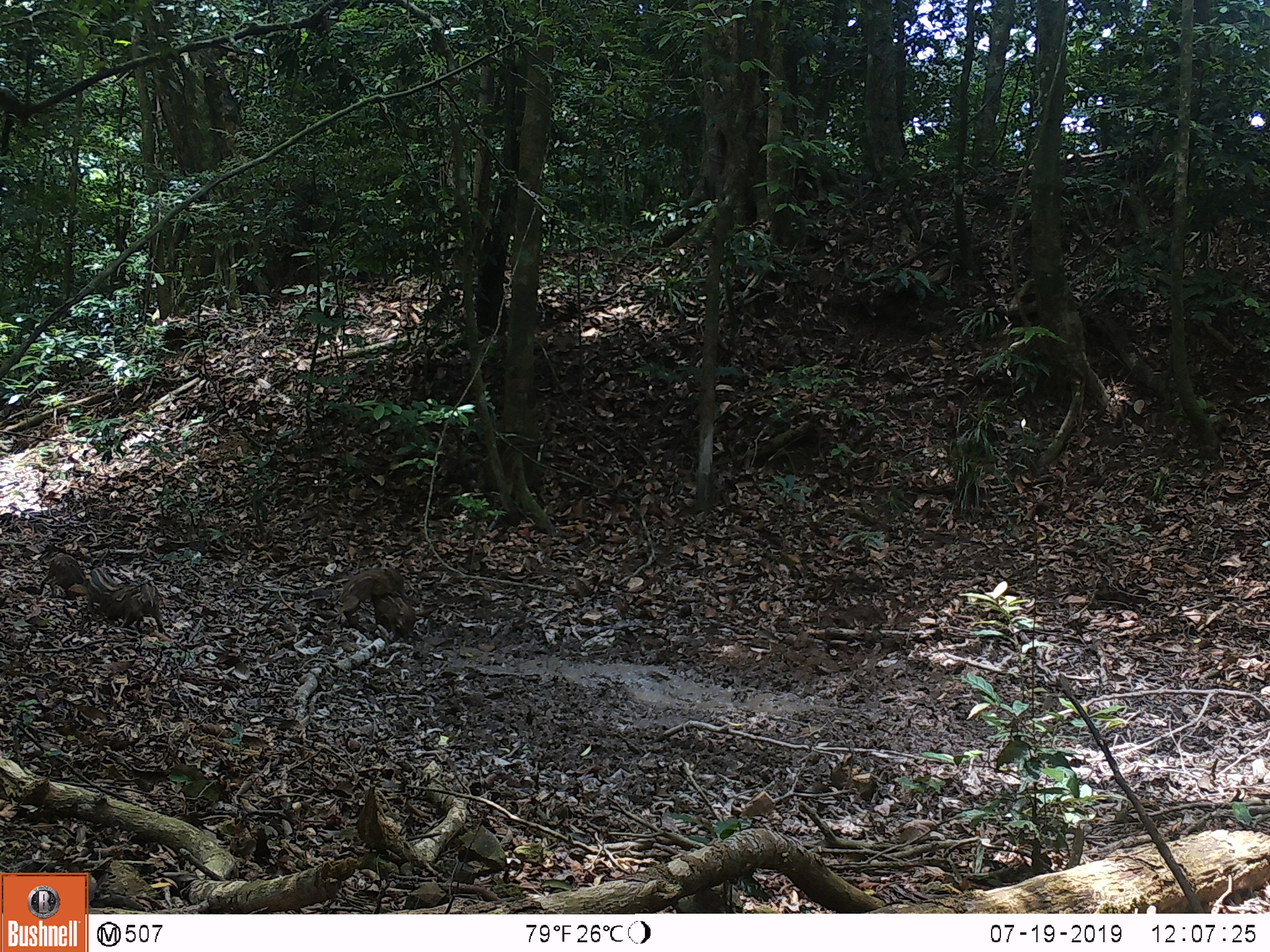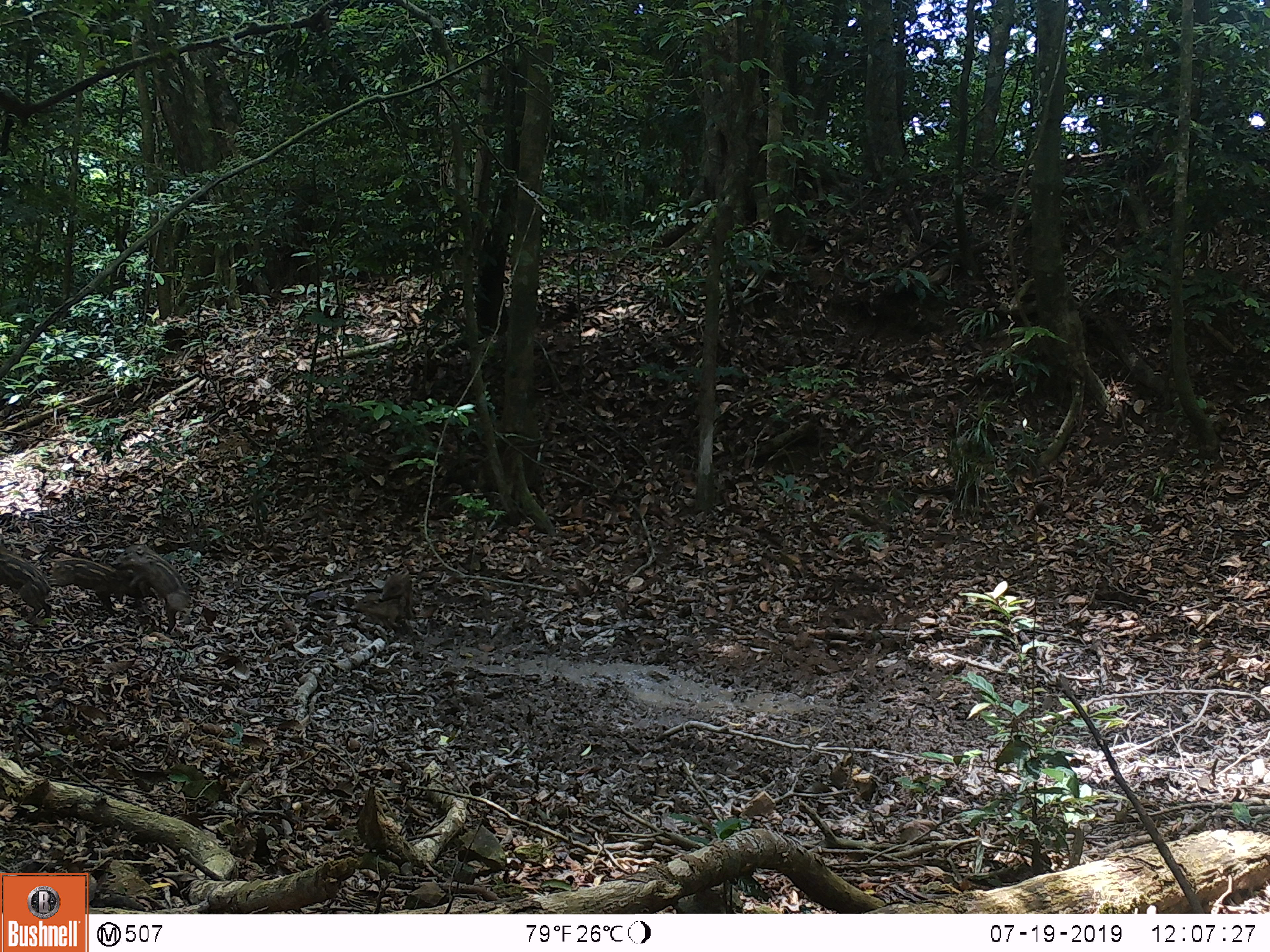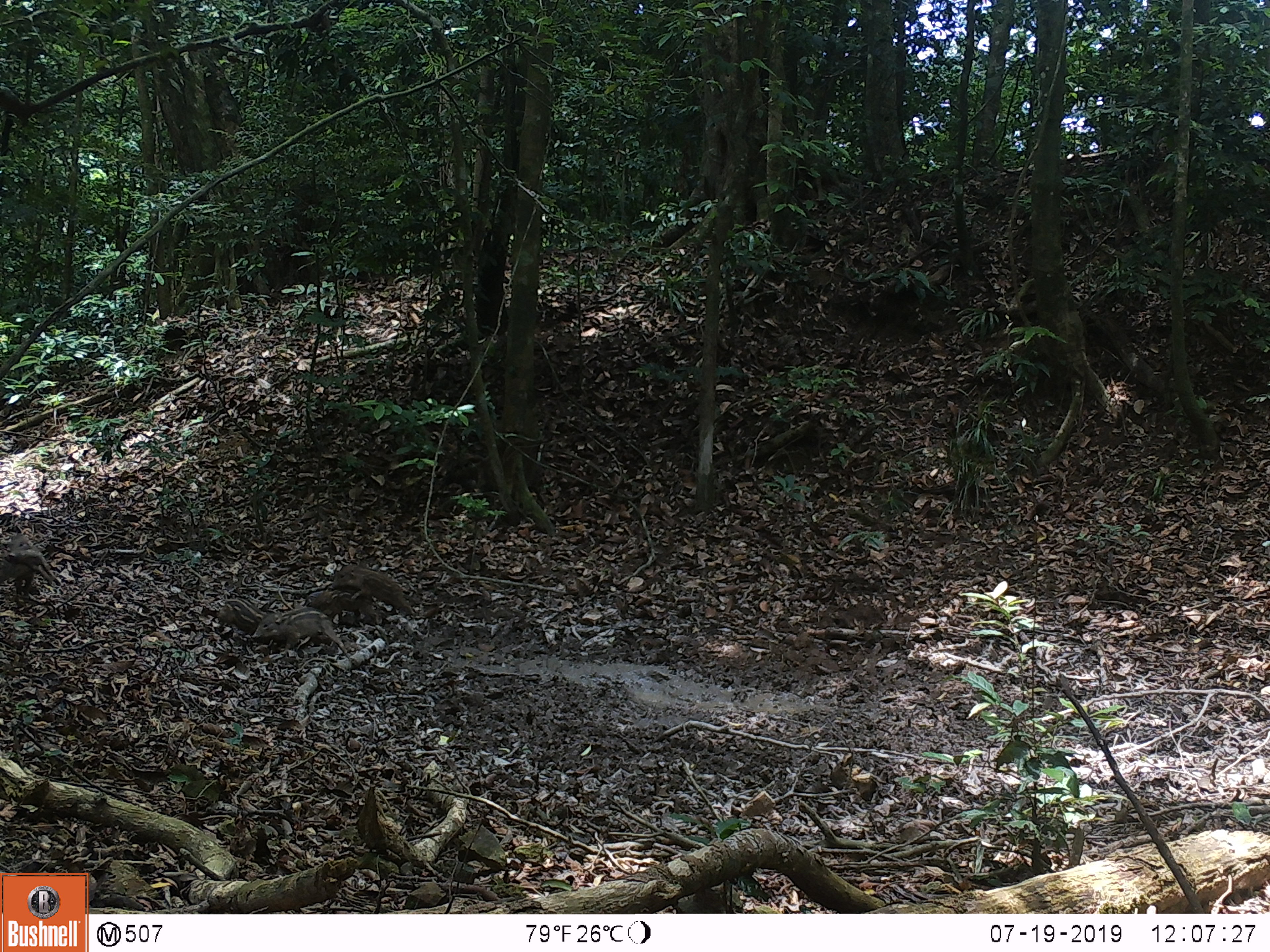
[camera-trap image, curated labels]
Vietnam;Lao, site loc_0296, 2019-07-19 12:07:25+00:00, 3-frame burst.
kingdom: Animalia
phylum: Chordata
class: Mammalia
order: Artiodactyla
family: Suidae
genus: Sus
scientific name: Sus scrofa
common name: eurasian wild pig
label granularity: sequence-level